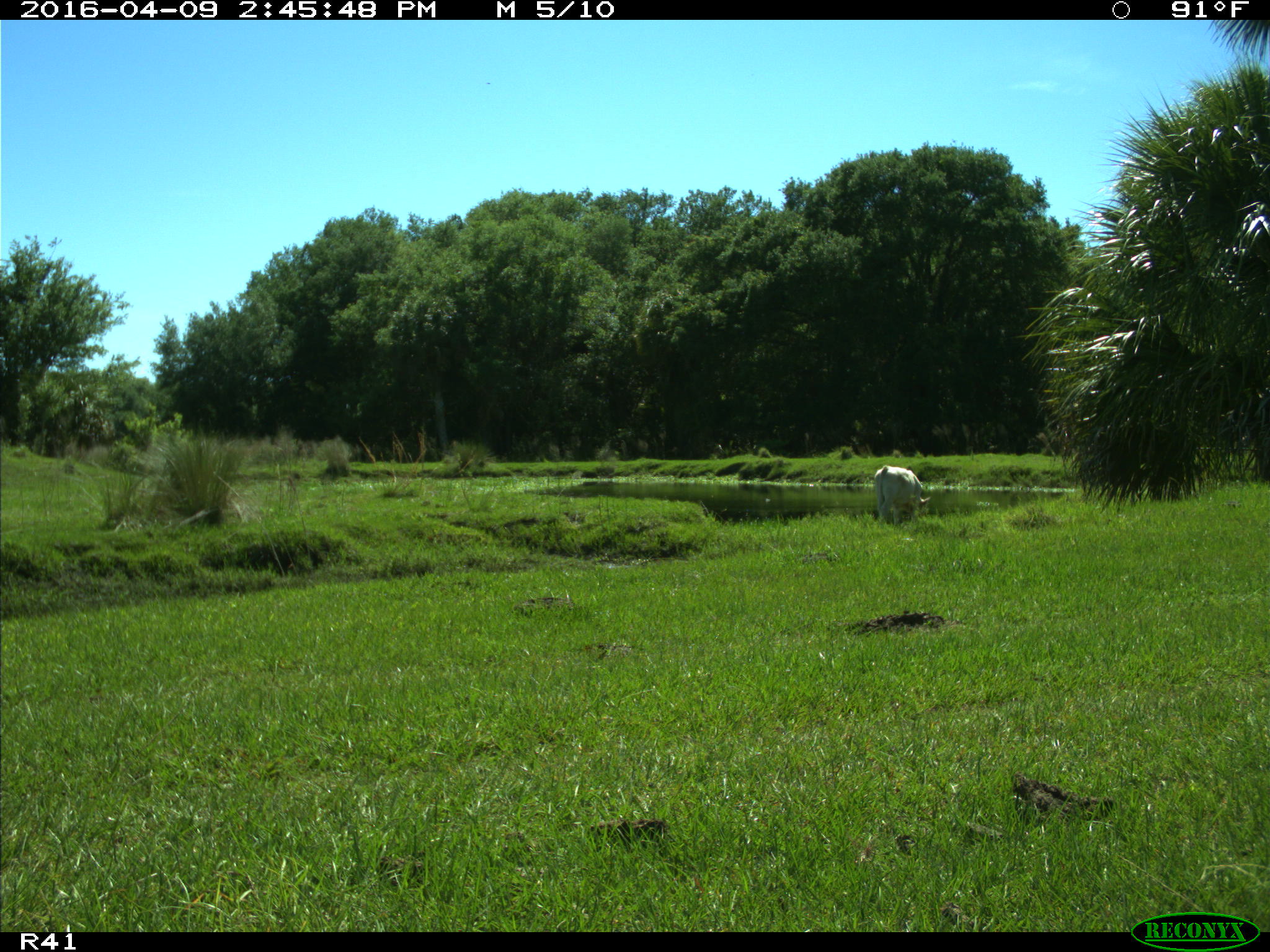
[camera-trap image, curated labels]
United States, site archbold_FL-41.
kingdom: Animalia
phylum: Chordata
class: Mammalia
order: Artiodactyla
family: Bovidae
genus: Bos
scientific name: Bos taurus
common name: domestic cow